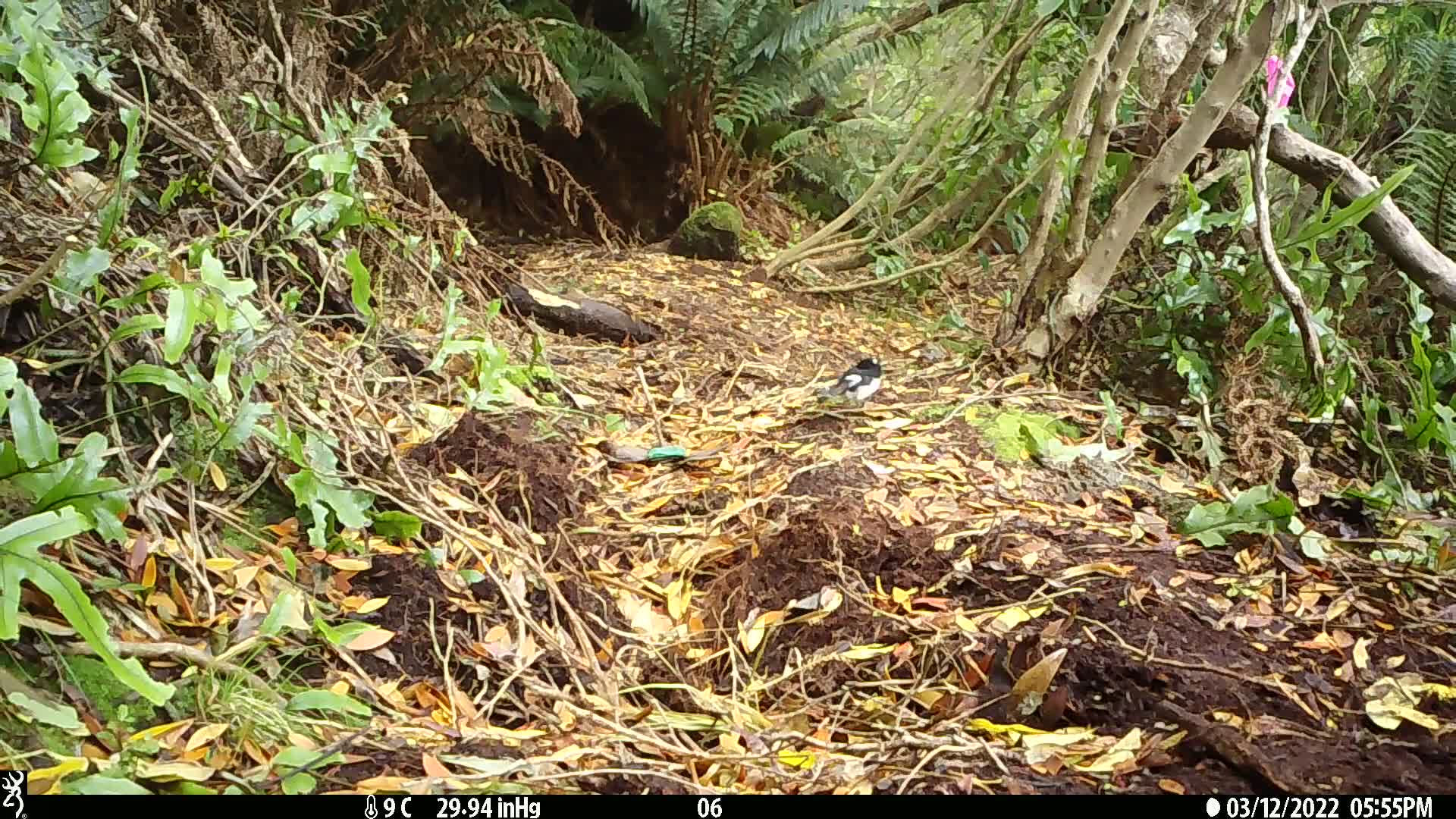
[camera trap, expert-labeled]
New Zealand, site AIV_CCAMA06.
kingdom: Animalia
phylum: Chordata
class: Aves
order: Passeriformes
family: Petroicidae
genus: Petroica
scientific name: Petroica macrocephala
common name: tomtit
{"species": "tomtit (Petroica macrocephala)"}